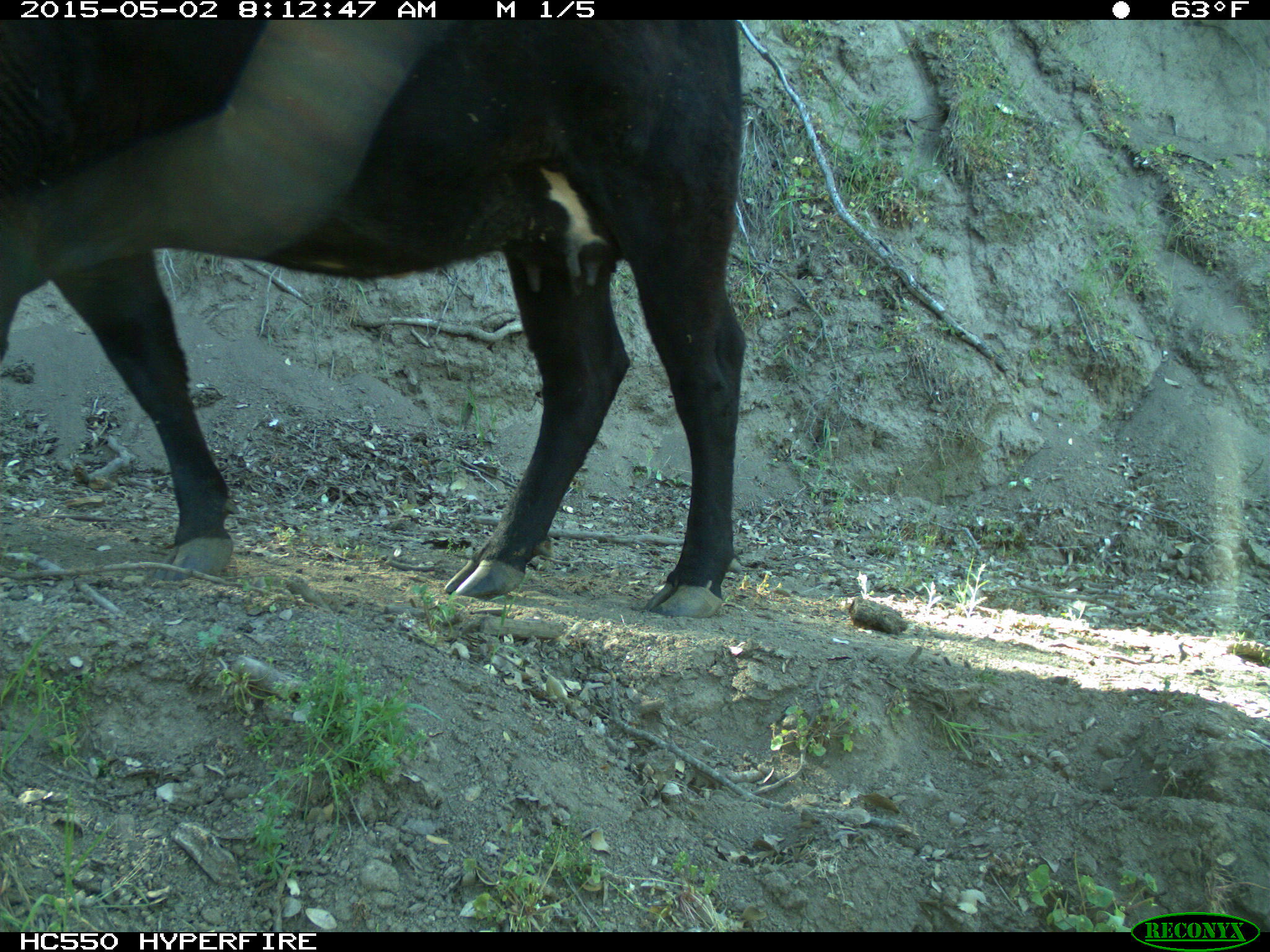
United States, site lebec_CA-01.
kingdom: Animalia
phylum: Chordata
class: Mammalia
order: Artiodactyla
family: Bovidae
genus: Bos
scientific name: Bos taurus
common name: domestic cow